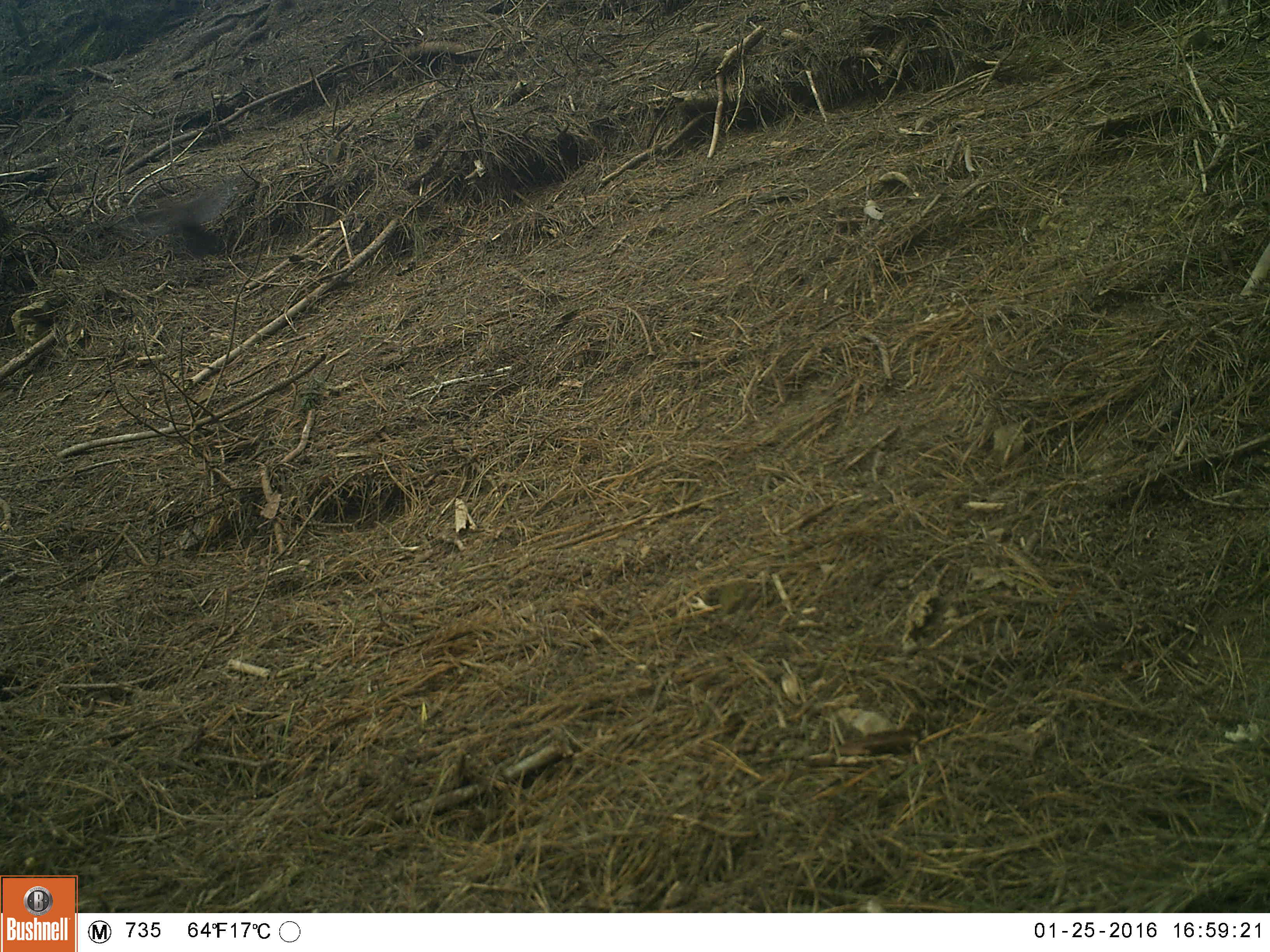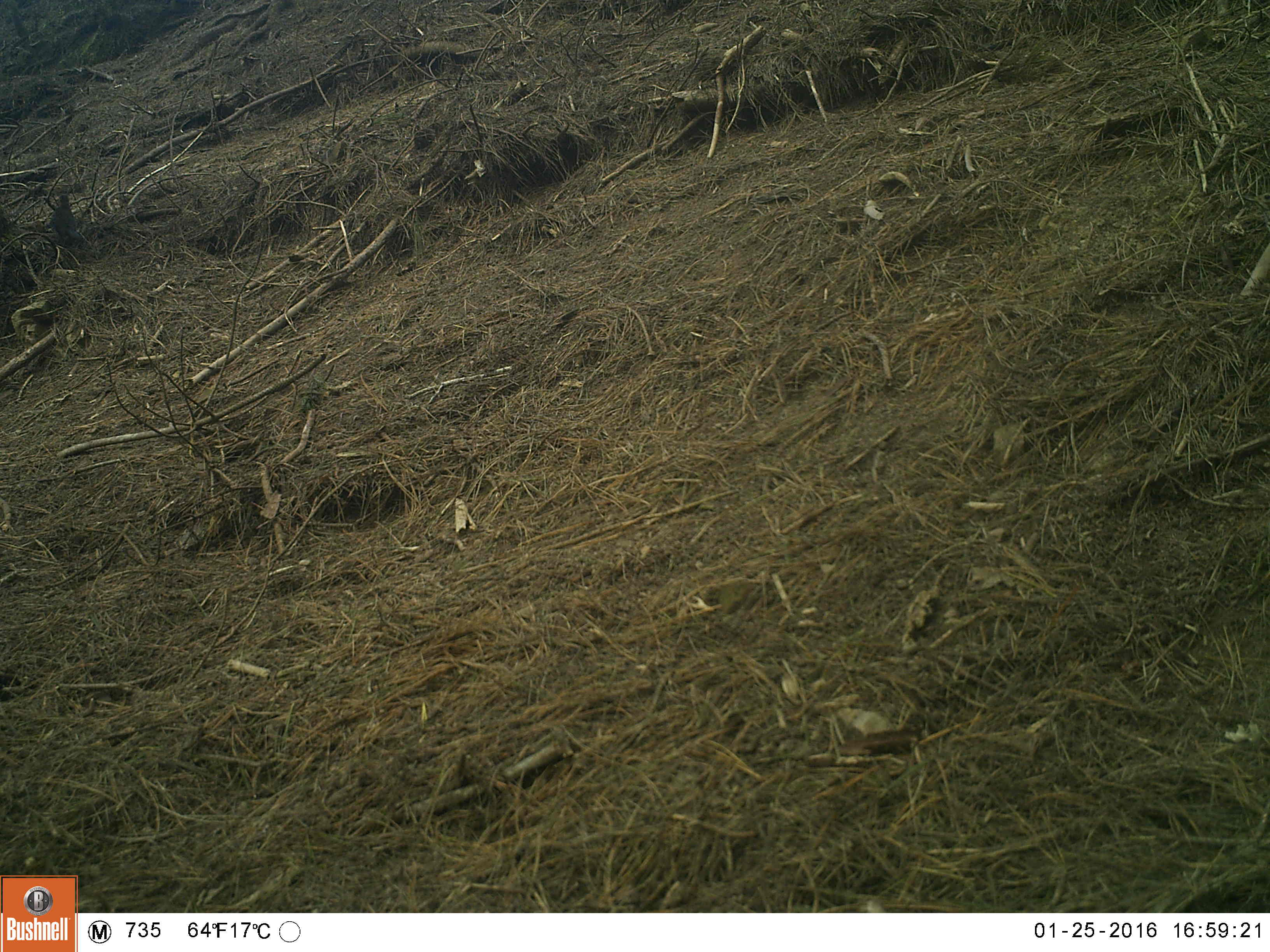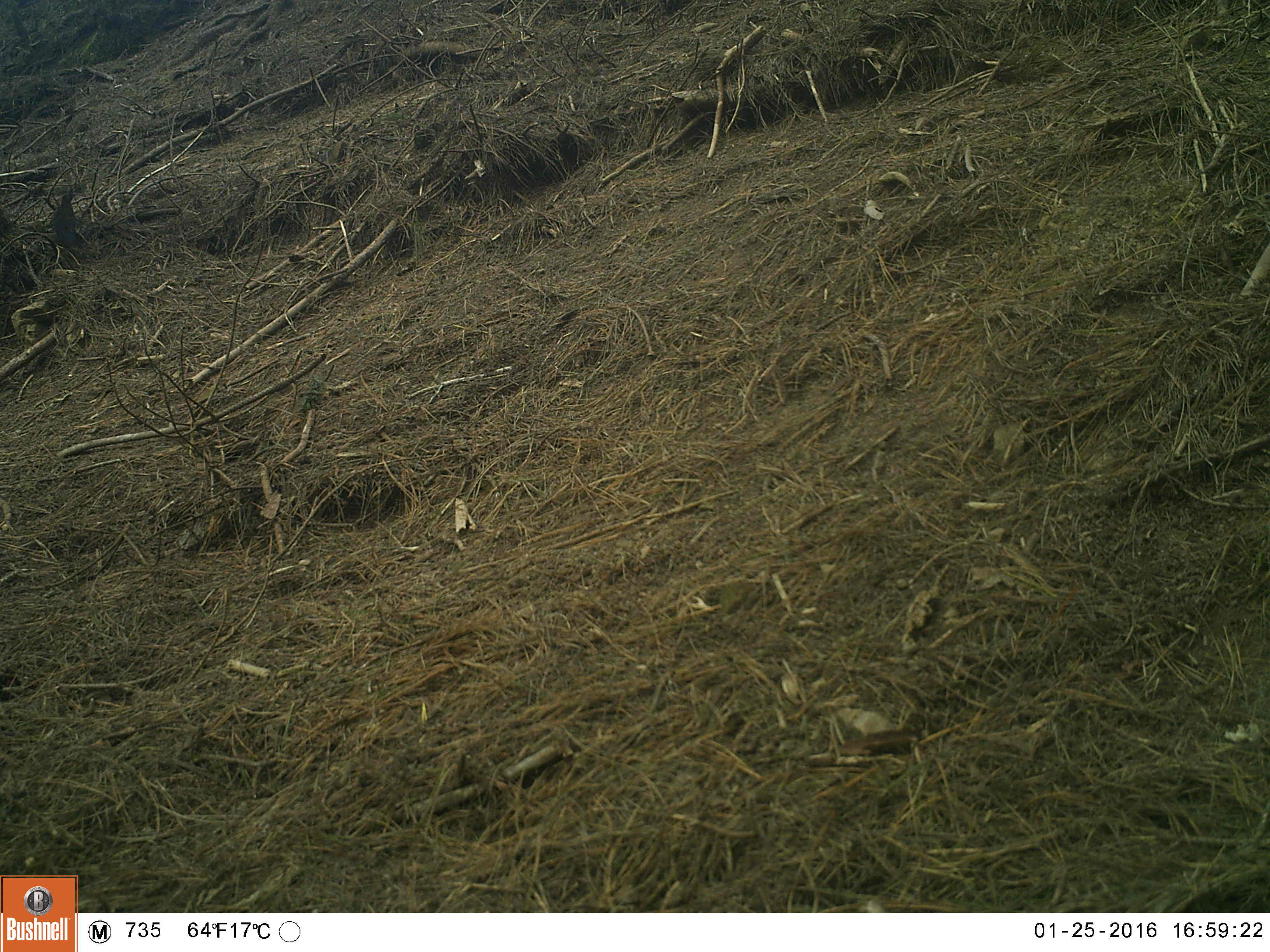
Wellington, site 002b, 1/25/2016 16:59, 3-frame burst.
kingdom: Animalia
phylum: Chordata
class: Aves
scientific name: Aves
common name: bird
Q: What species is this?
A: Bird (Aves).